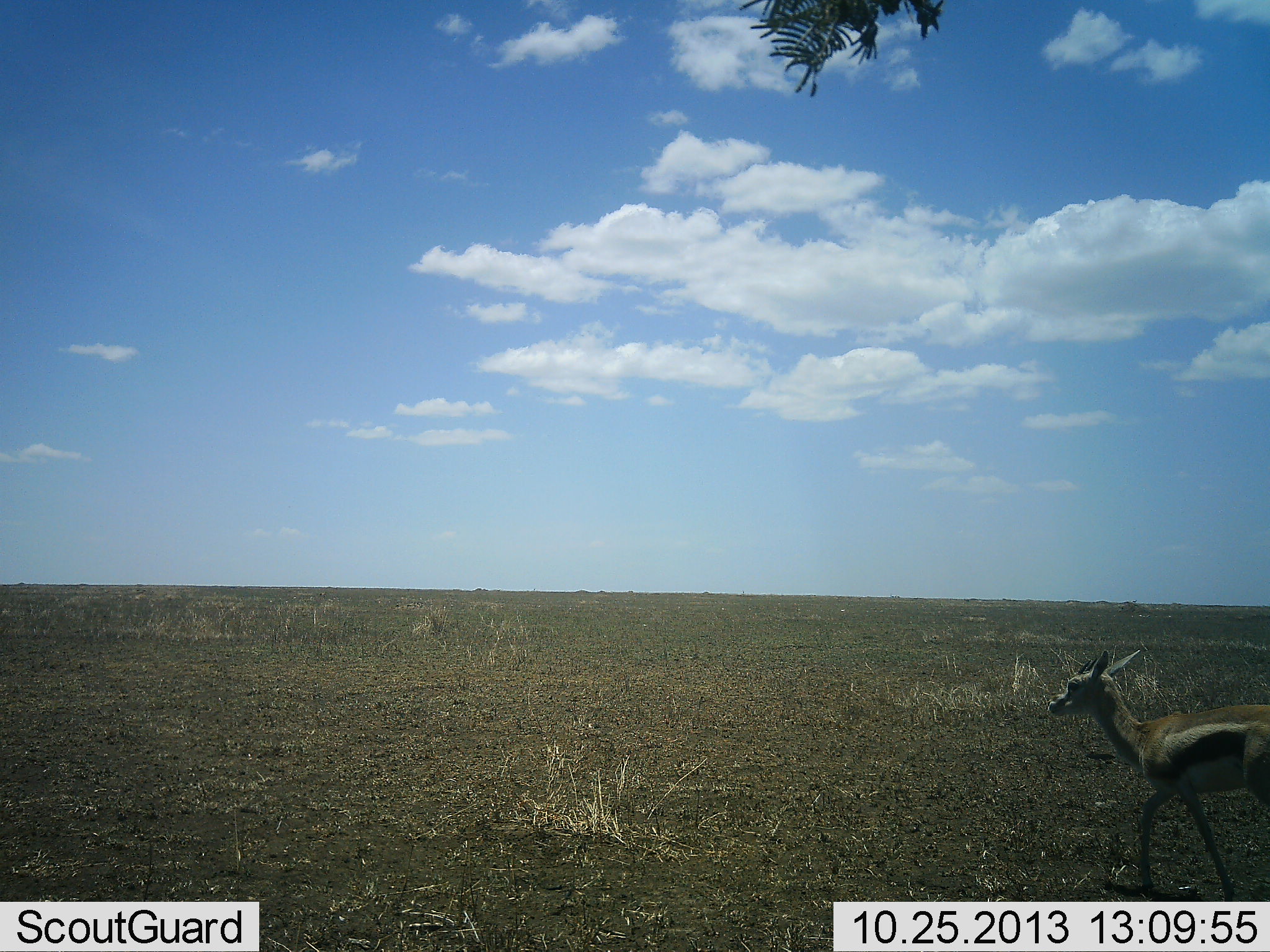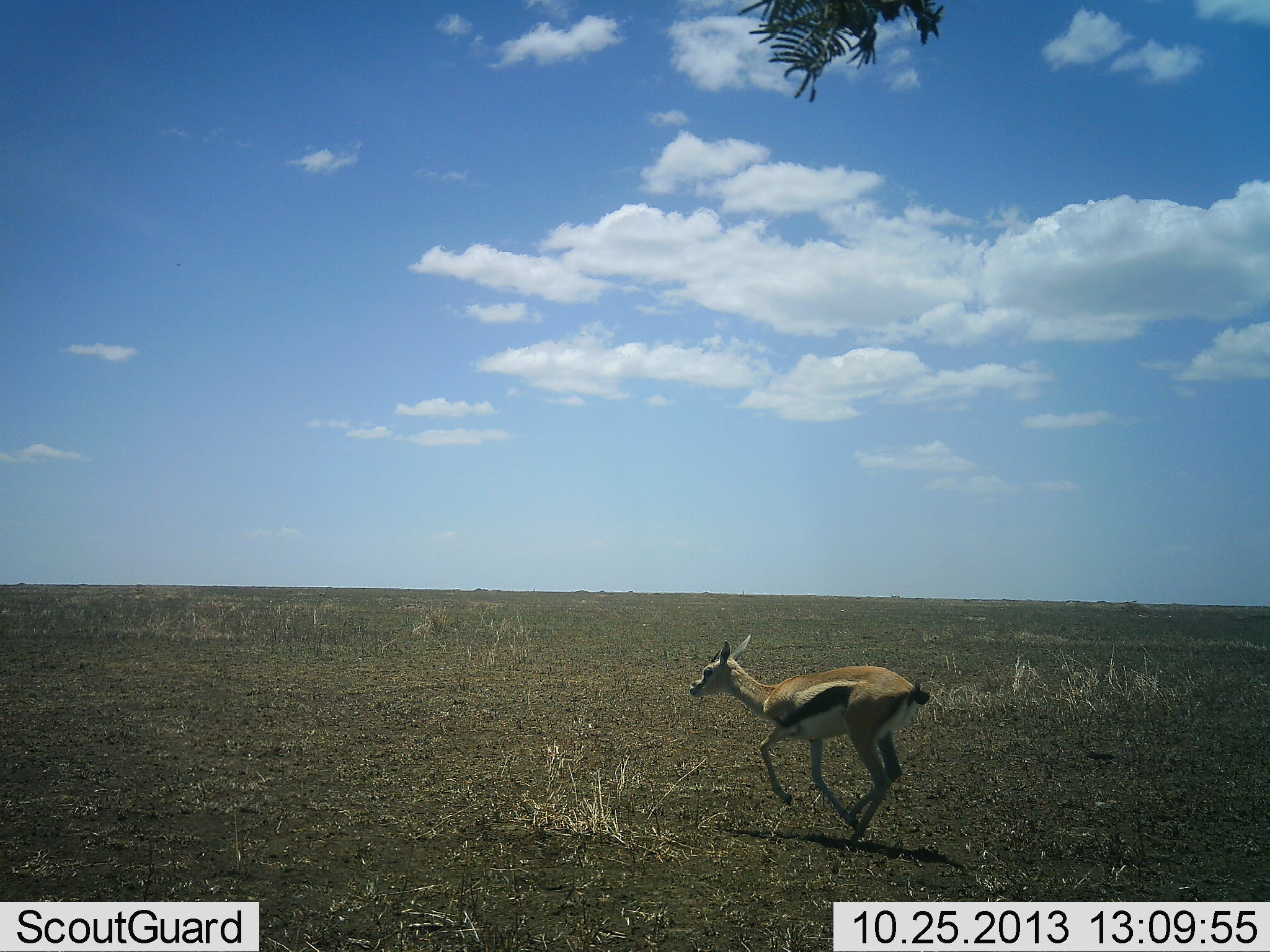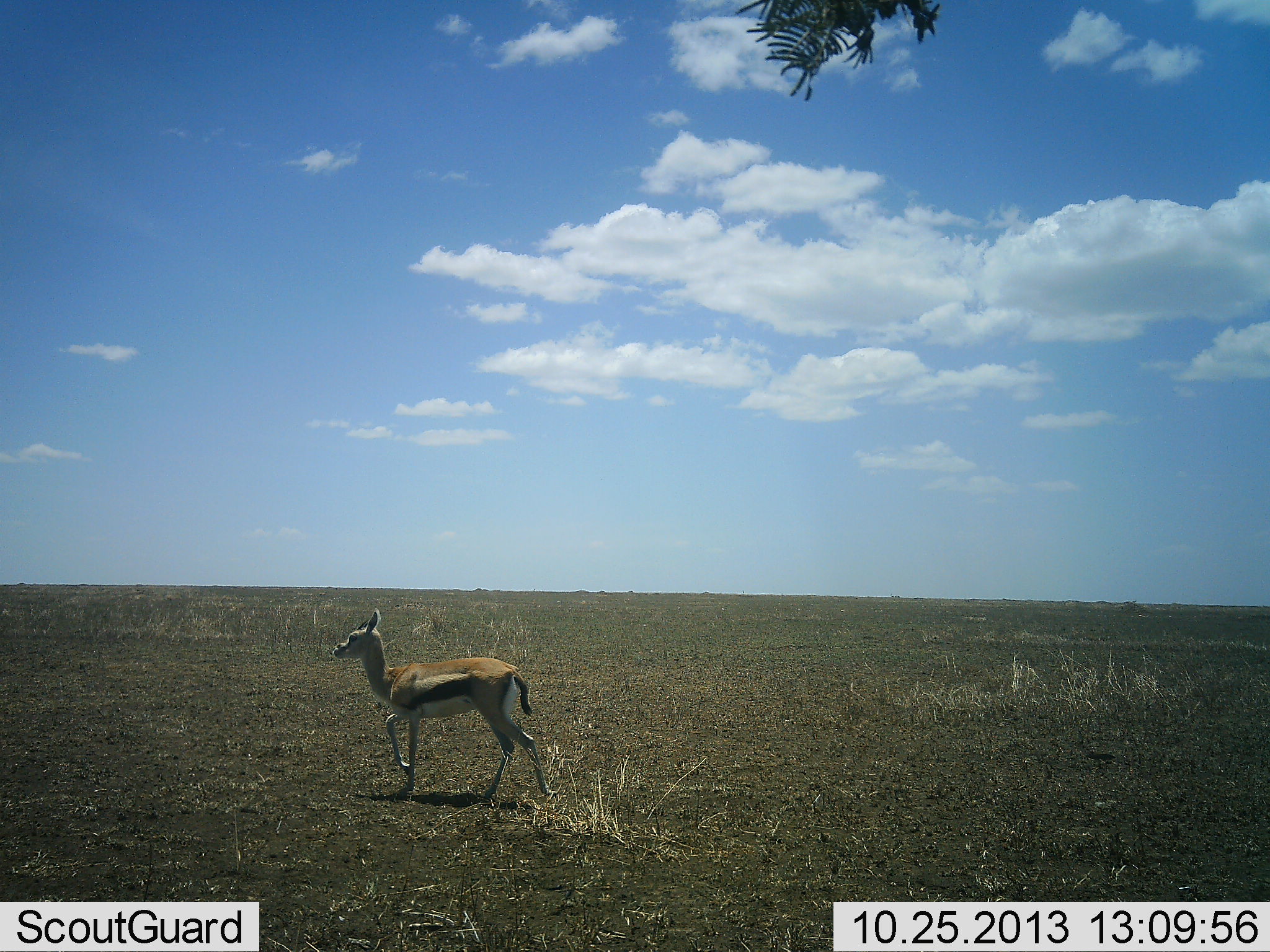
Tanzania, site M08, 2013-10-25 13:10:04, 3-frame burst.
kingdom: Animalia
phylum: Chordata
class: Mammalia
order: Artiodactyla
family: Bovidae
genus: Eudorcas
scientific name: Eudorcas thomsonii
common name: thomson's gazelle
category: gazellethomsons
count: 1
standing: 5%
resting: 0%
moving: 100%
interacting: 0%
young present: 0%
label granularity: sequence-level